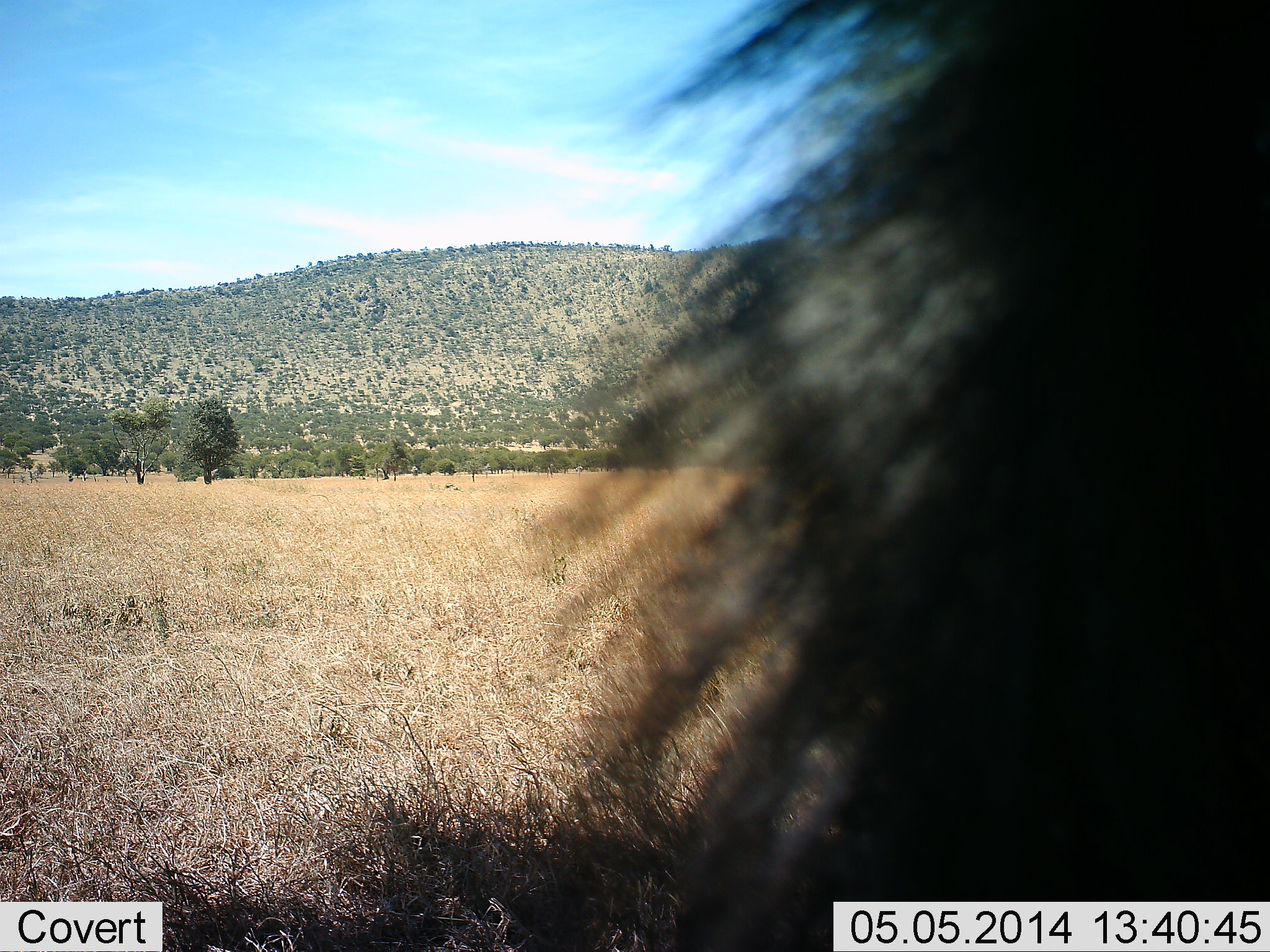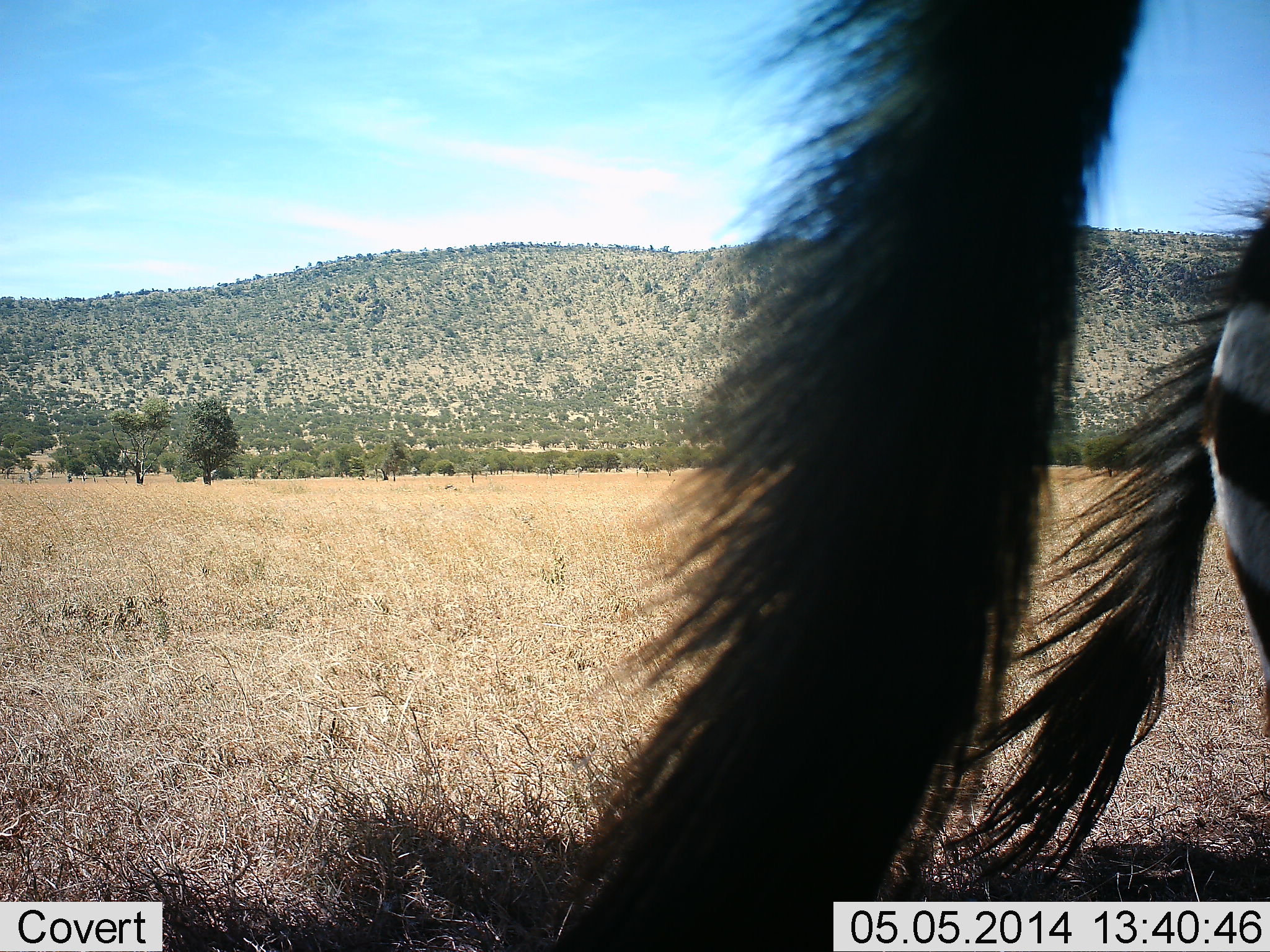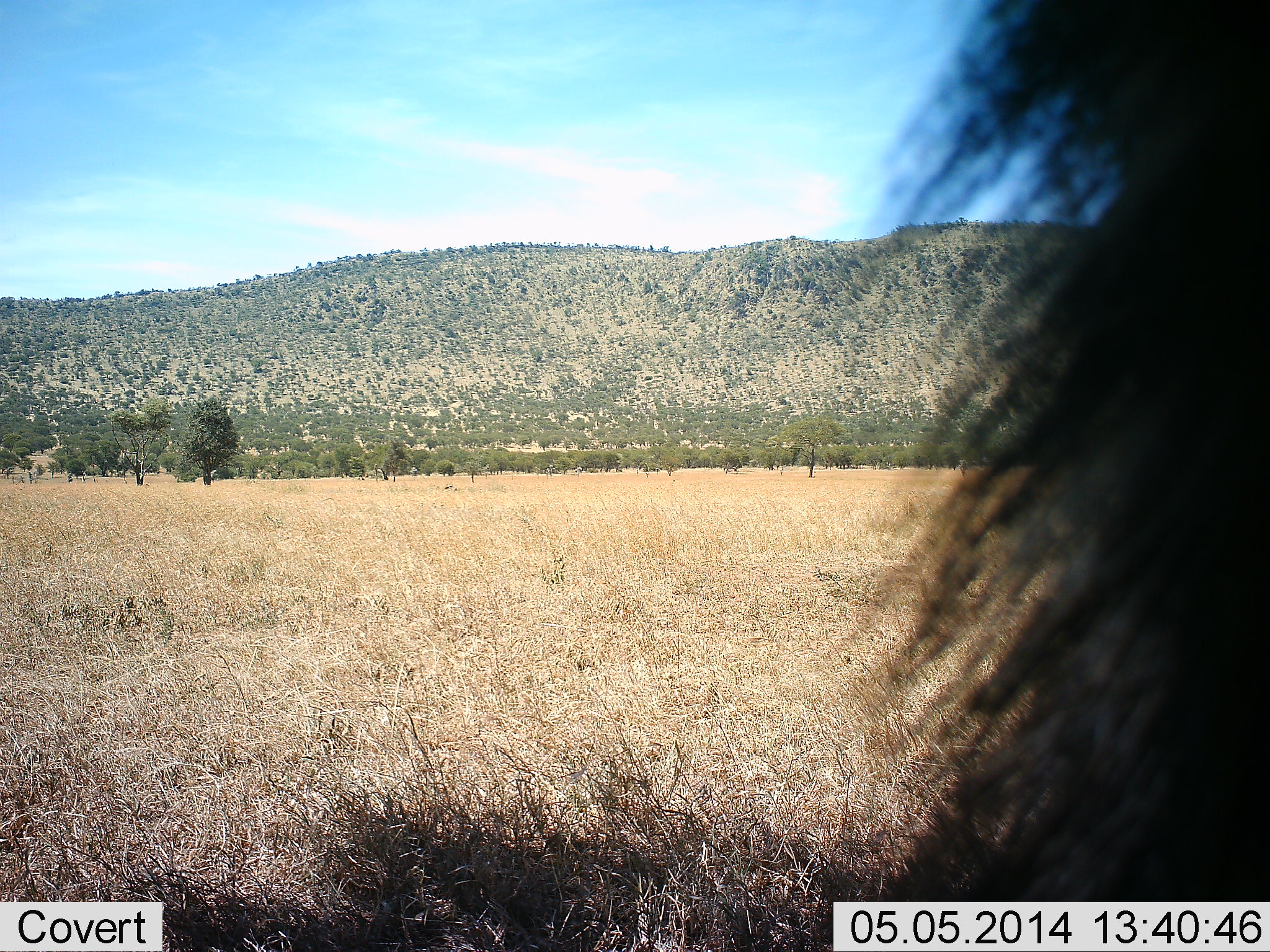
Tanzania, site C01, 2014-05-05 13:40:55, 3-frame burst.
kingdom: Animalia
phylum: Chordata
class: Mammalia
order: Perissodactyla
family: Equidae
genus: Equus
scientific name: Equus quagga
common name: plains zebra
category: zebra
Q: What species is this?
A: Zebra (plains zebra) (Equus quagga).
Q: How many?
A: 2.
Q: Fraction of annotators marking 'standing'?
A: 100%.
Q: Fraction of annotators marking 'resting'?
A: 0%.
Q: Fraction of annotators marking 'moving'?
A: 10%.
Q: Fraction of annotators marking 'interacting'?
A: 0%.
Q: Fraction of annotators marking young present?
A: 10%.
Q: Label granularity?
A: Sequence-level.